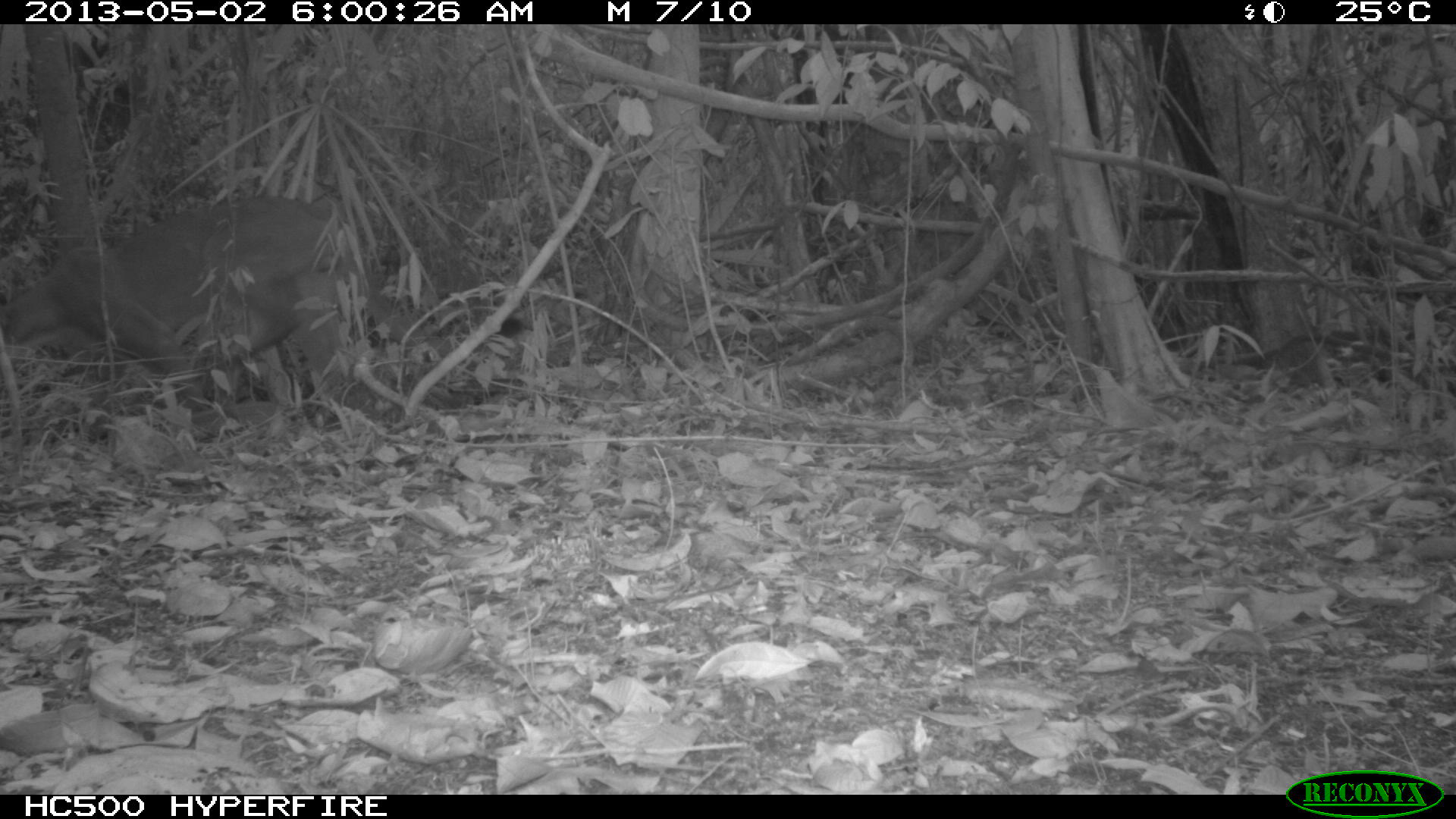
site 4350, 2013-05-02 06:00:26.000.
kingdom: Animalia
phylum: Chordata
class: Mammalia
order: Carnivora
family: Felidae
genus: Puma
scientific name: Puma concolor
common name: mountain lion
Puma concolor (mountain lion), count 1, sex male.